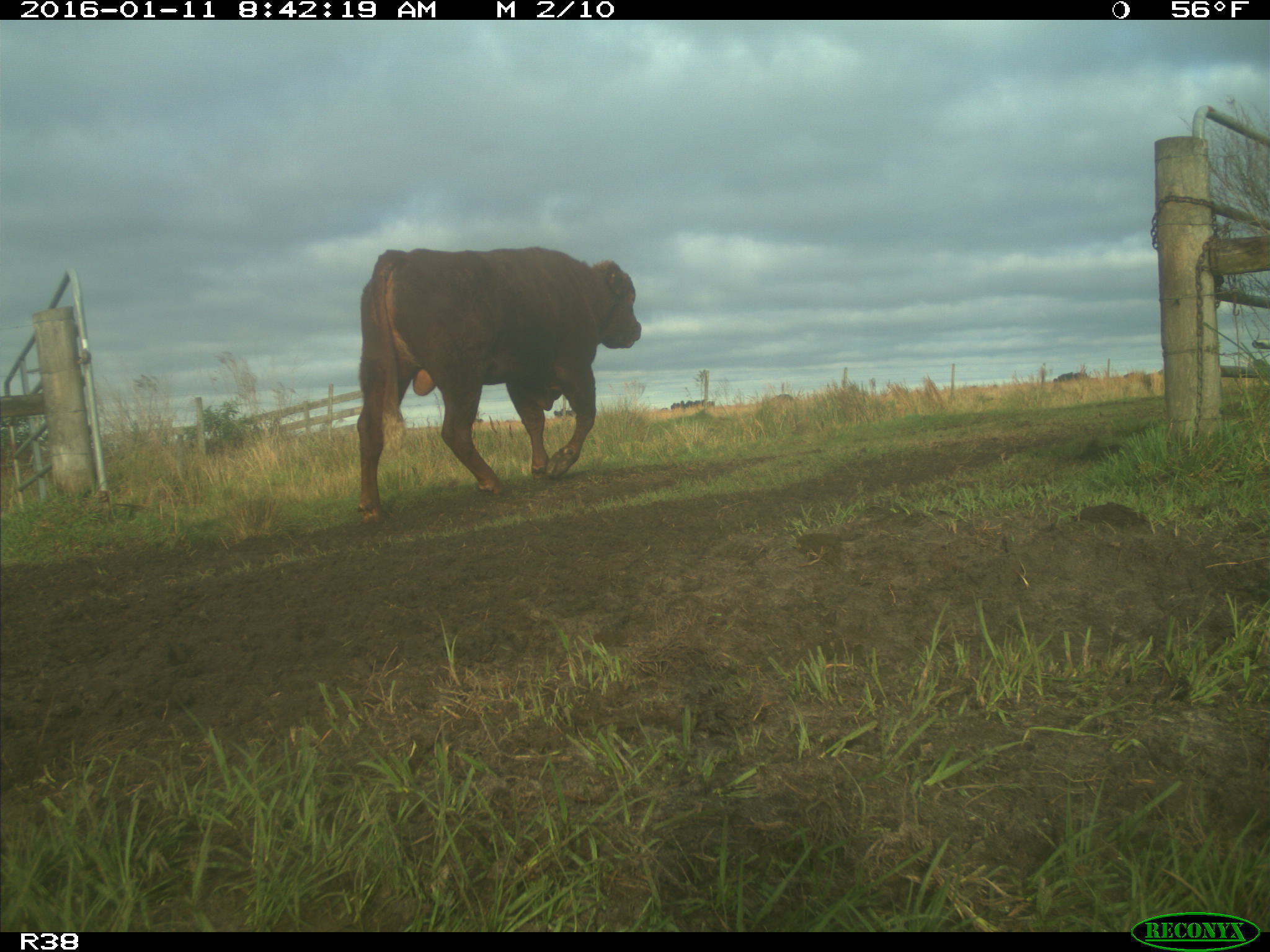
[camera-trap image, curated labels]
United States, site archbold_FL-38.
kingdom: Animalia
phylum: Chordata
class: Mammalia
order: Artiodactyla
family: Bovidae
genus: Bos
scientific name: Bos taurus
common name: domestic cow